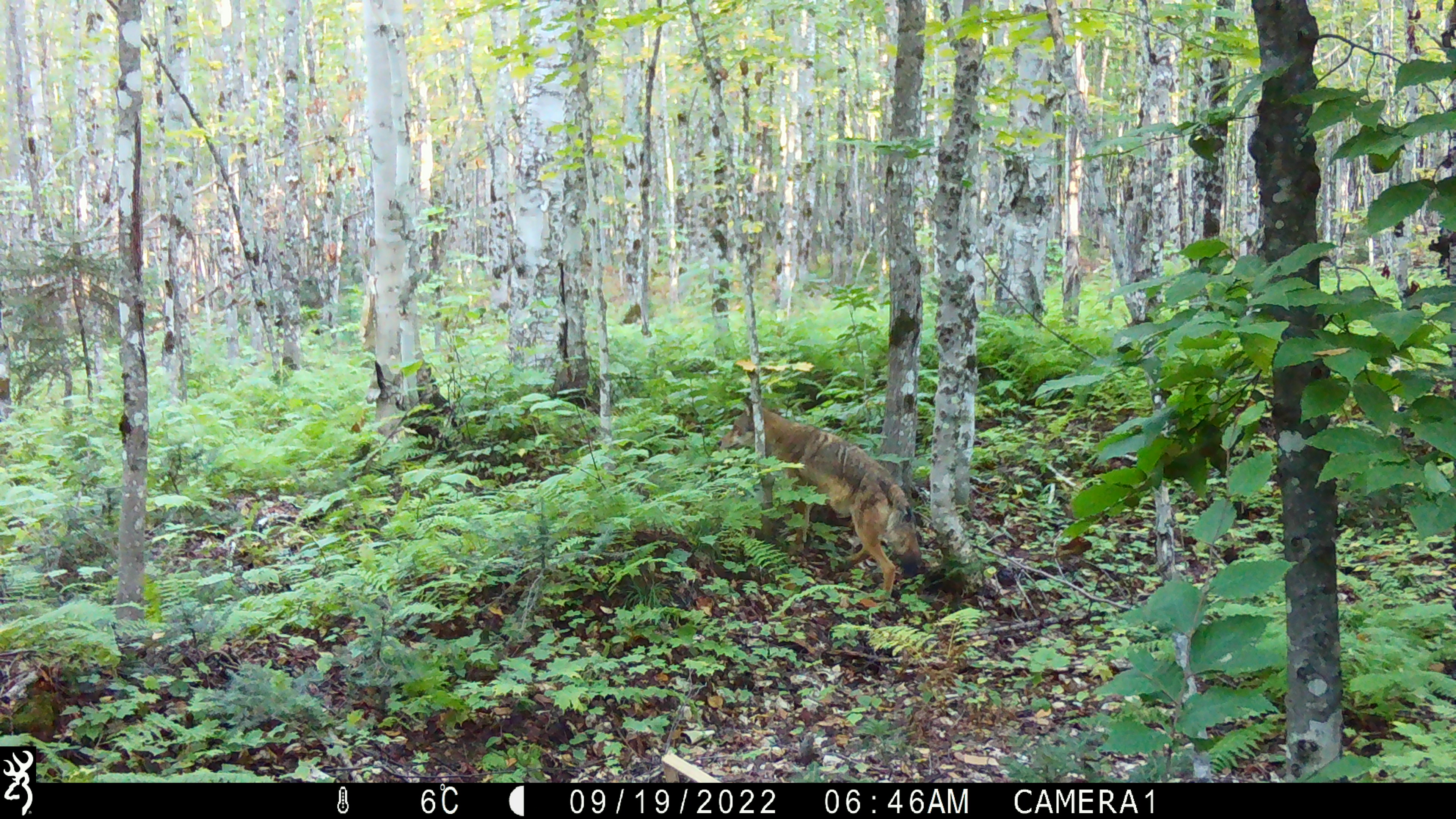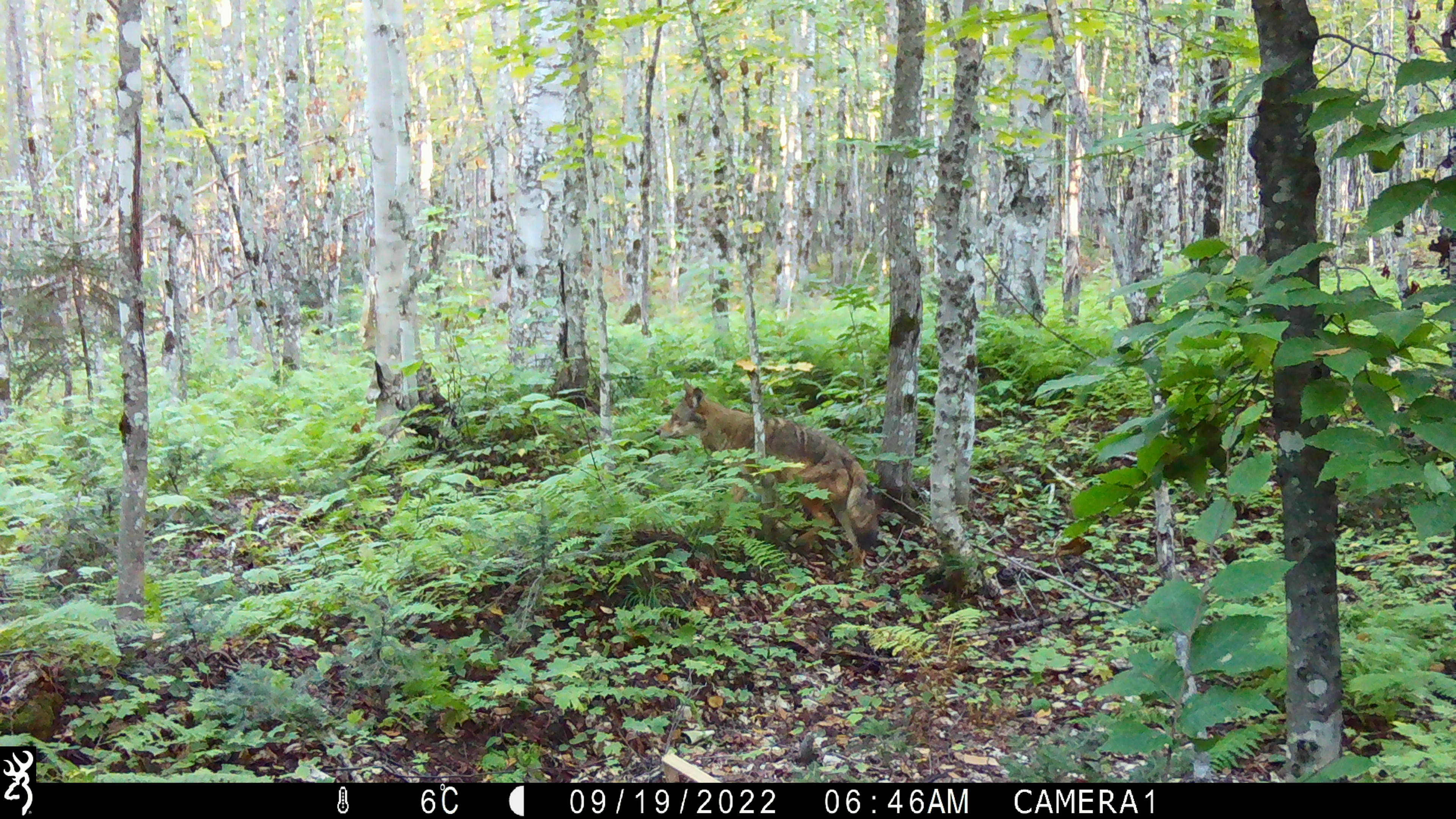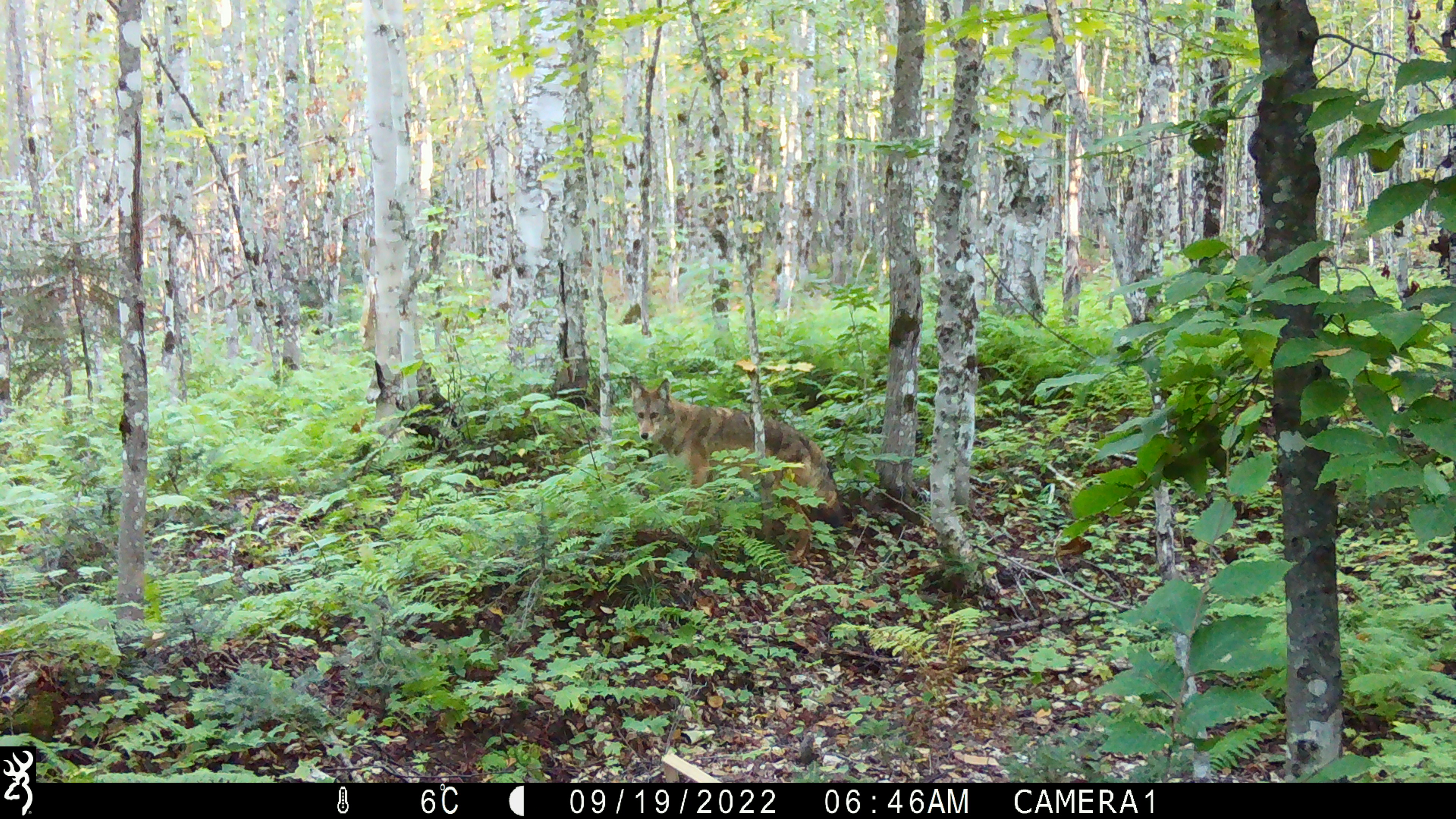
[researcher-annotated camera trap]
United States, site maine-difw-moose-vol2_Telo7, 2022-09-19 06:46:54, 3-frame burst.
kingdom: Animalia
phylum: Chordata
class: Mammalia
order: Carnivora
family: Canidae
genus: Canis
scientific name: Canis latrans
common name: coyote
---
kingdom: Animalia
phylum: Chordata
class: Mammalia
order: Carnivora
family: Canidae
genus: Vulpes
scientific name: Vulpes vulpes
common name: red fox